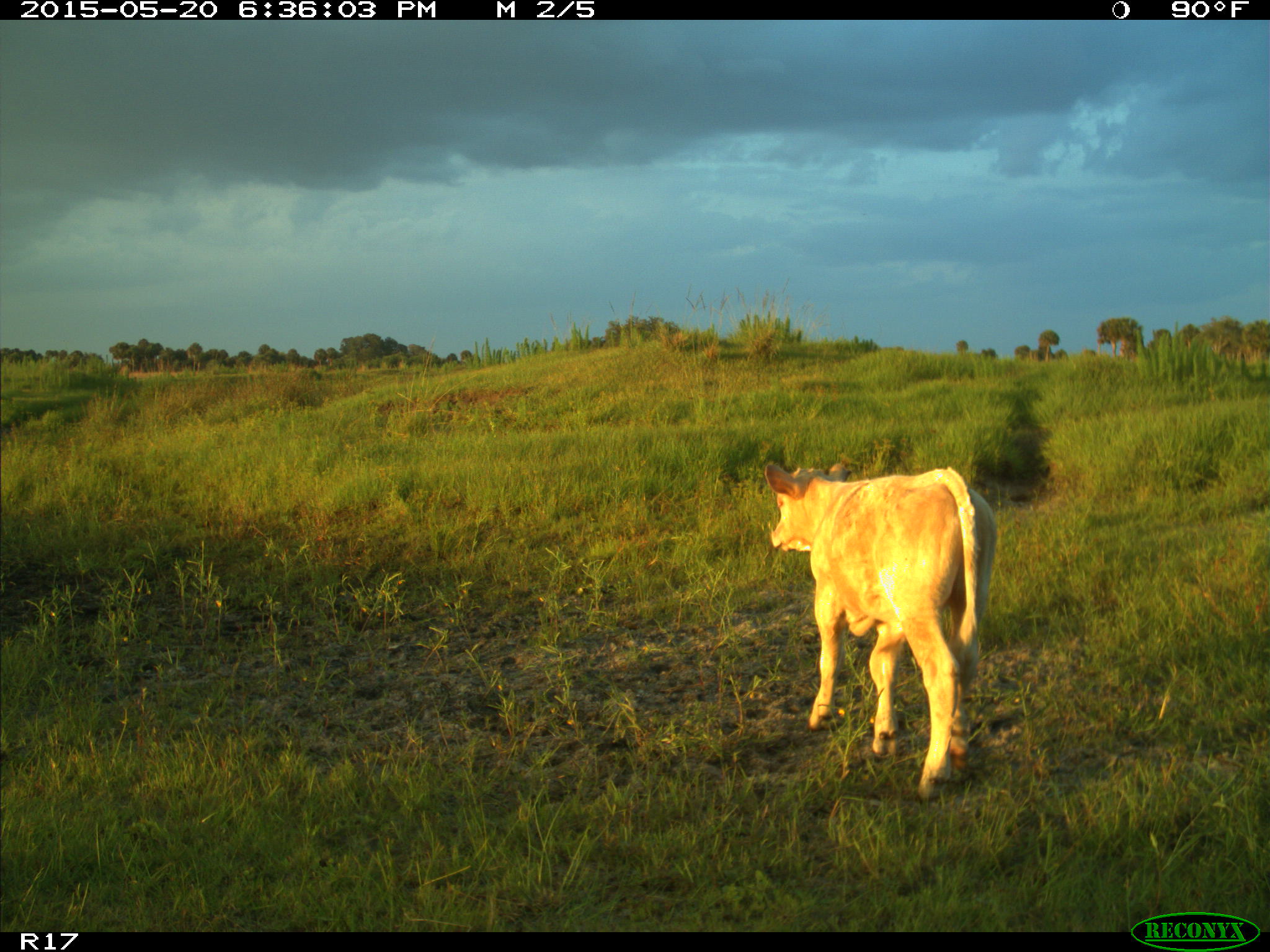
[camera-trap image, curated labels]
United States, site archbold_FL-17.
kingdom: Animalia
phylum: Chordata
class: Mammalia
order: Artiodactyla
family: Bovidae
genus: Bos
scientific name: Bos taurus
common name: domestic cow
Bos taurus (domestic cow).